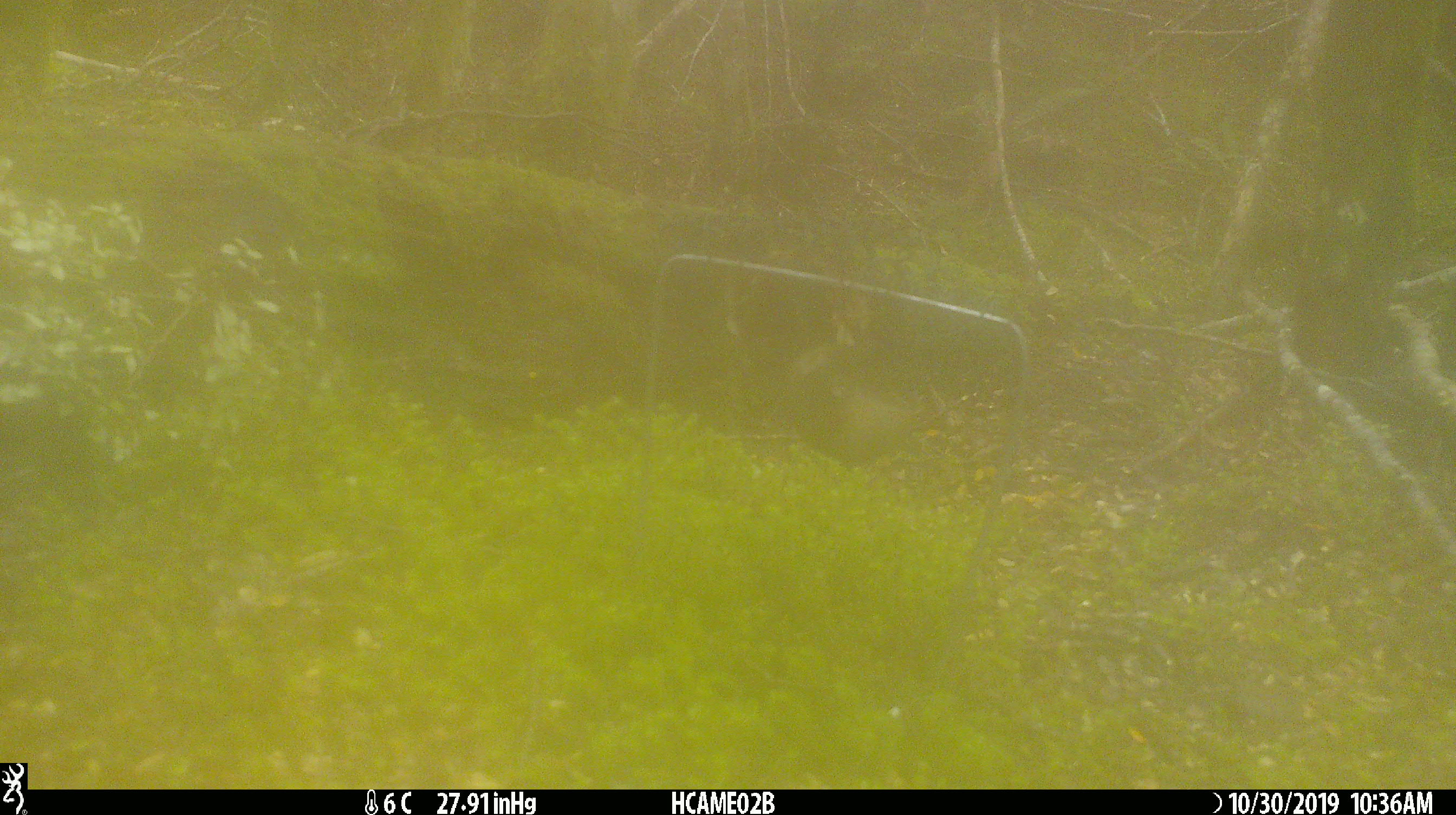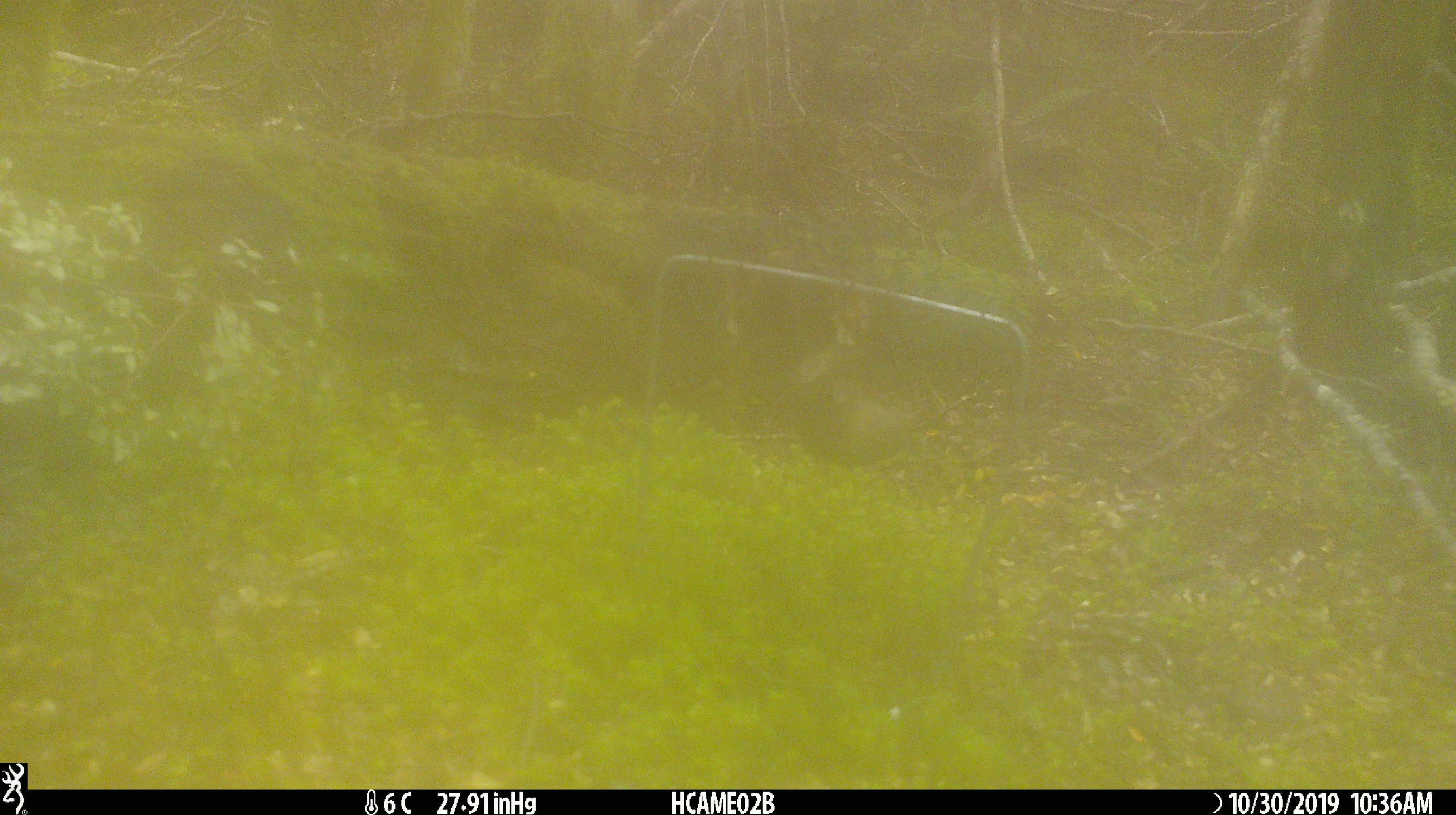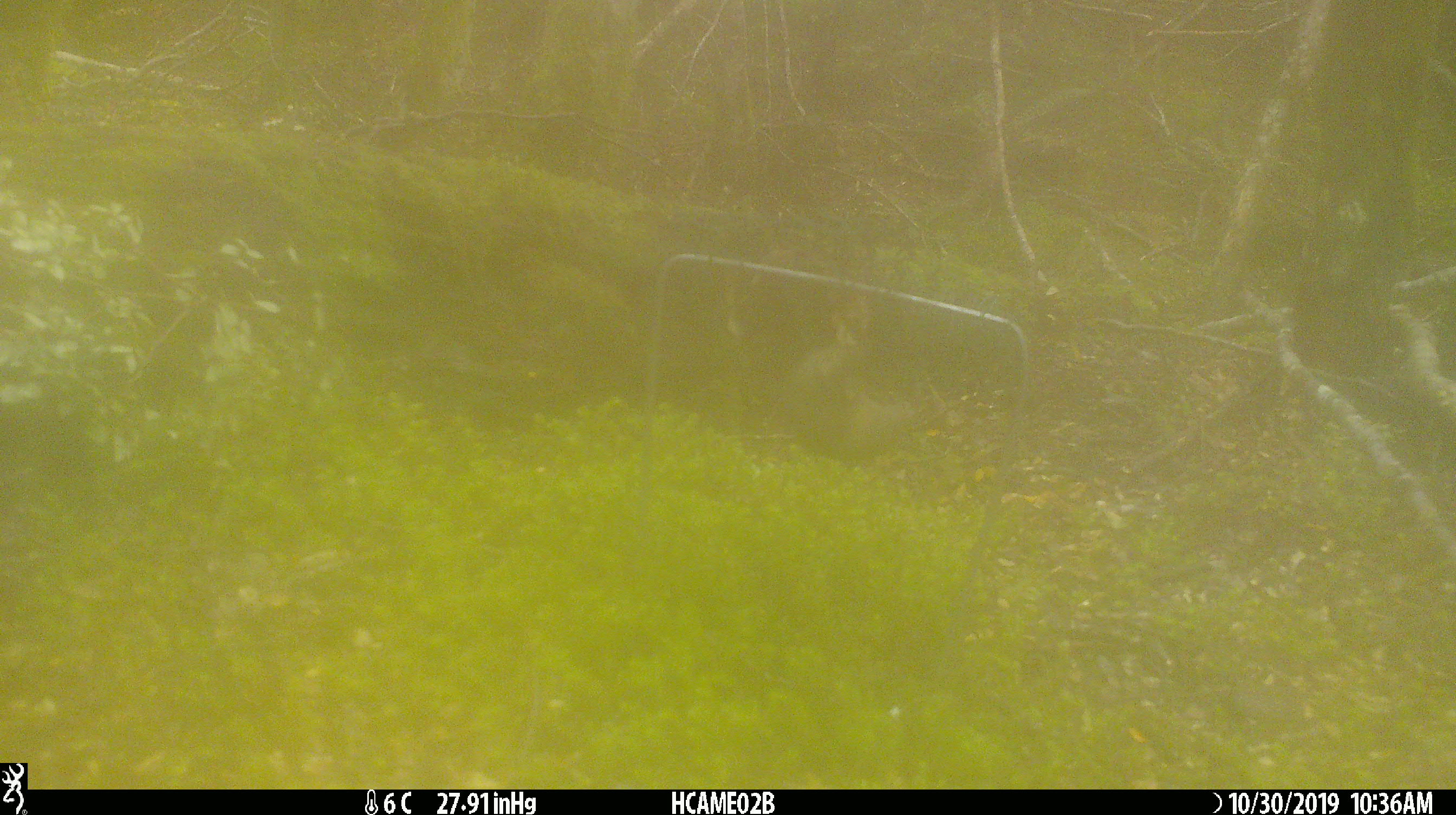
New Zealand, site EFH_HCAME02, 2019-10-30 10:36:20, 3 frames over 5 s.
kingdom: Animalia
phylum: Chordata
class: Mammalia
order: Rodentia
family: Muridae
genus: Mus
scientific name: Mus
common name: mouse